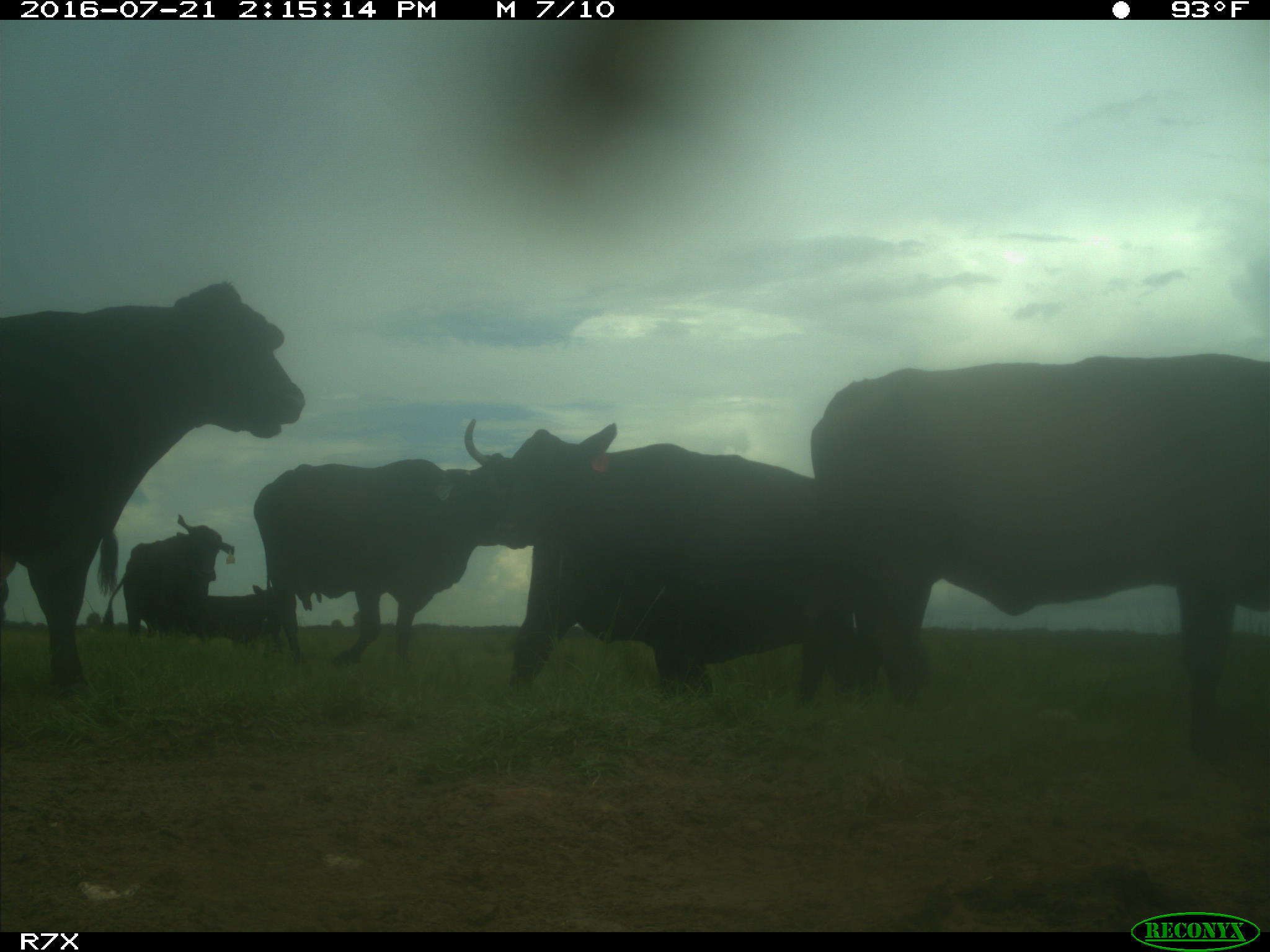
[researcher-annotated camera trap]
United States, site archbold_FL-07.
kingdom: Animalia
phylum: Chordata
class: Mammalia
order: Artiodactyla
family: Bovidae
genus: Bos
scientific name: Bos taurus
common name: domestic cow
Bos taurus (domestic cow).